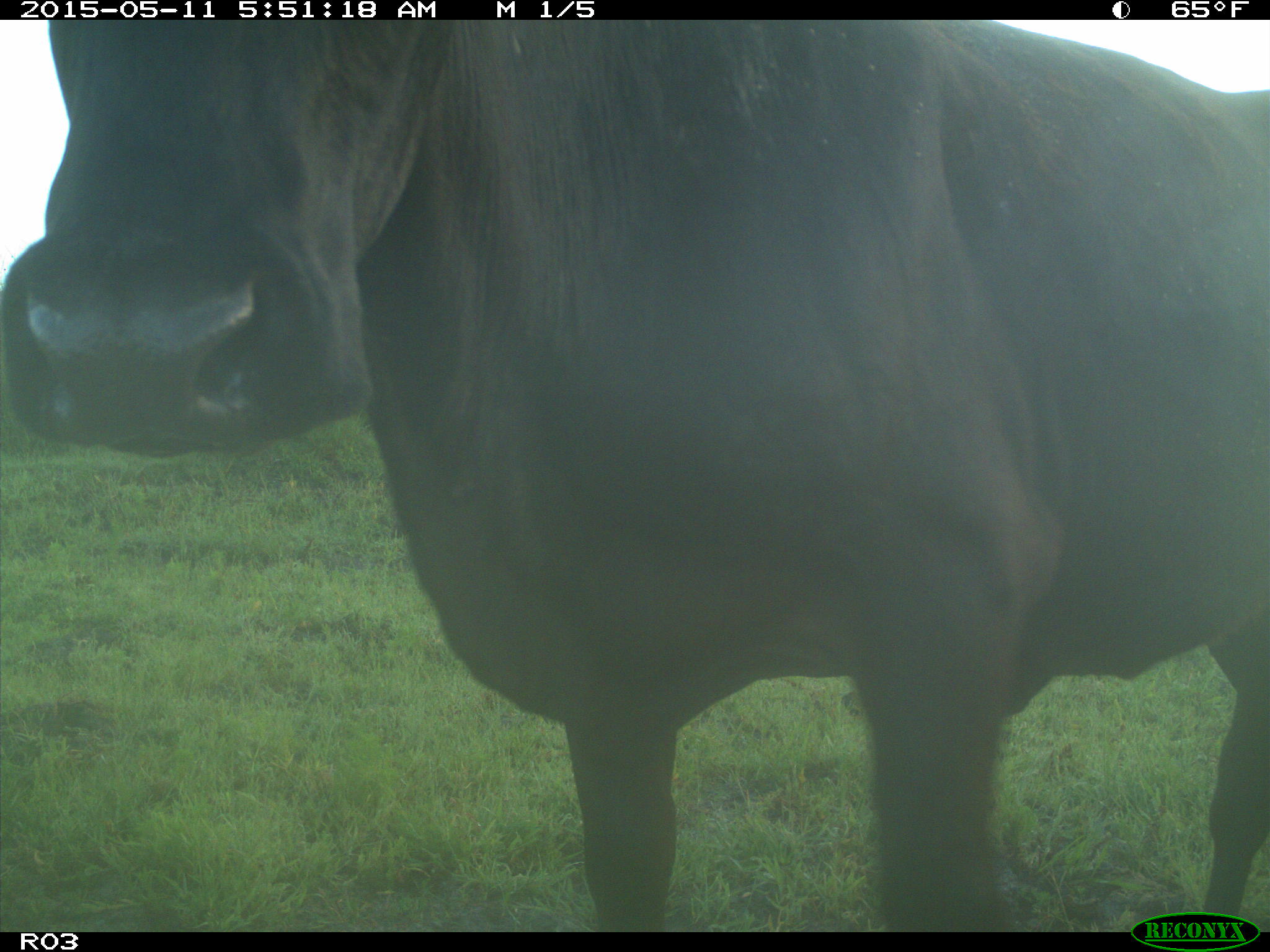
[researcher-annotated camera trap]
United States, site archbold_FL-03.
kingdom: Animalia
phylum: Chordata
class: Mammalia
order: Artiodactyla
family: Bovidae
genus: Bos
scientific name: Bos taurus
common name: domestic cow